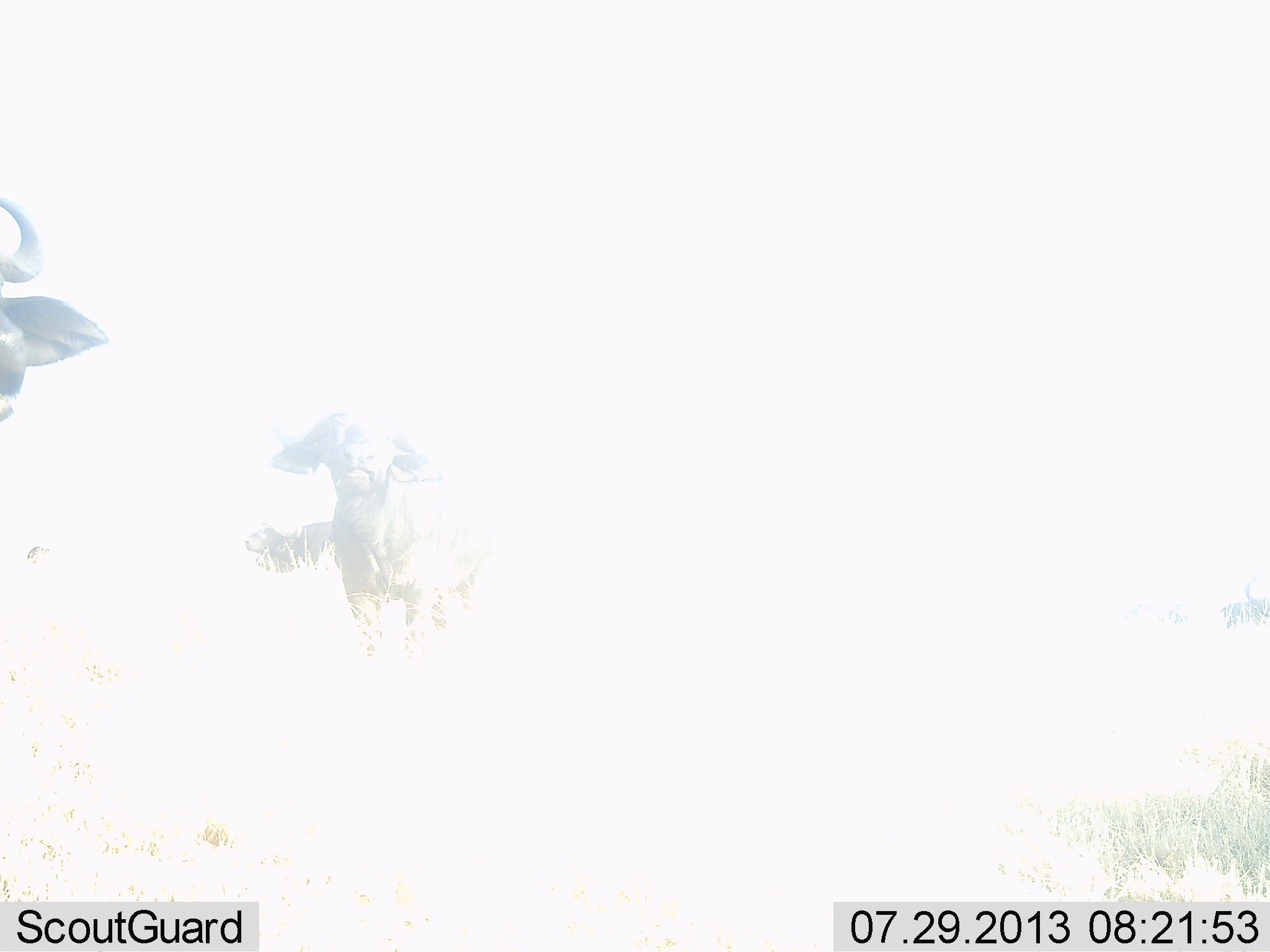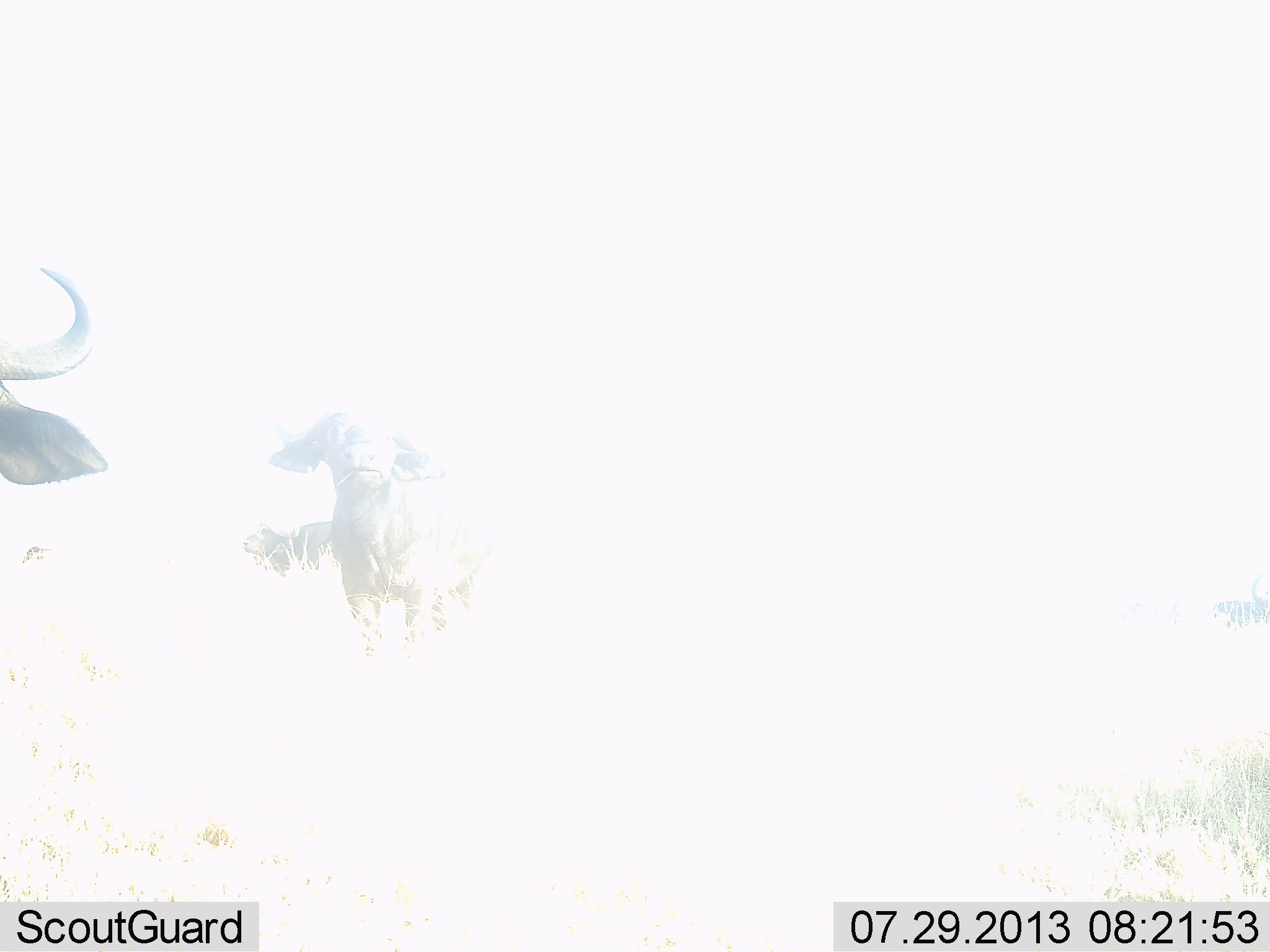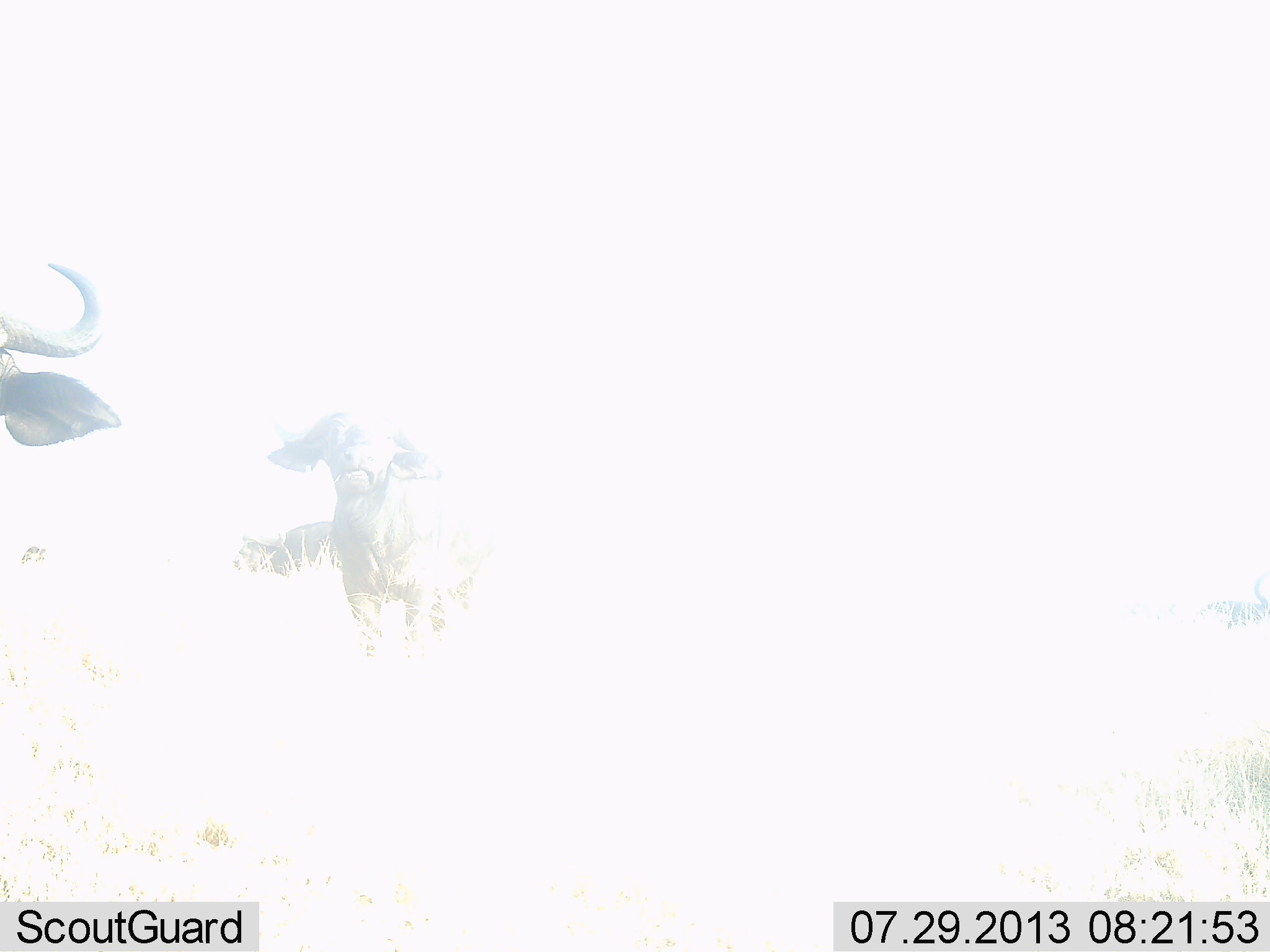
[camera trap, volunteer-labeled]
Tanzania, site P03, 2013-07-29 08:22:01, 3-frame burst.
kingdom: Animalia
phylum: Chordata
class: Mammalia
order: Artiodactyla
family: Bovidae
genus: Syncerus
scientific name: Syncerus caffer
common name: cape buffalo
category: buffalo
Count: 3.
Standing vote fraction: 78%.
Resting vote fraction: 4%.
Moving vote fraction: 9%.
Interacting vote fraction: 0%.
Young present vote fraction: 0%.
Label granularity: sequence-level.